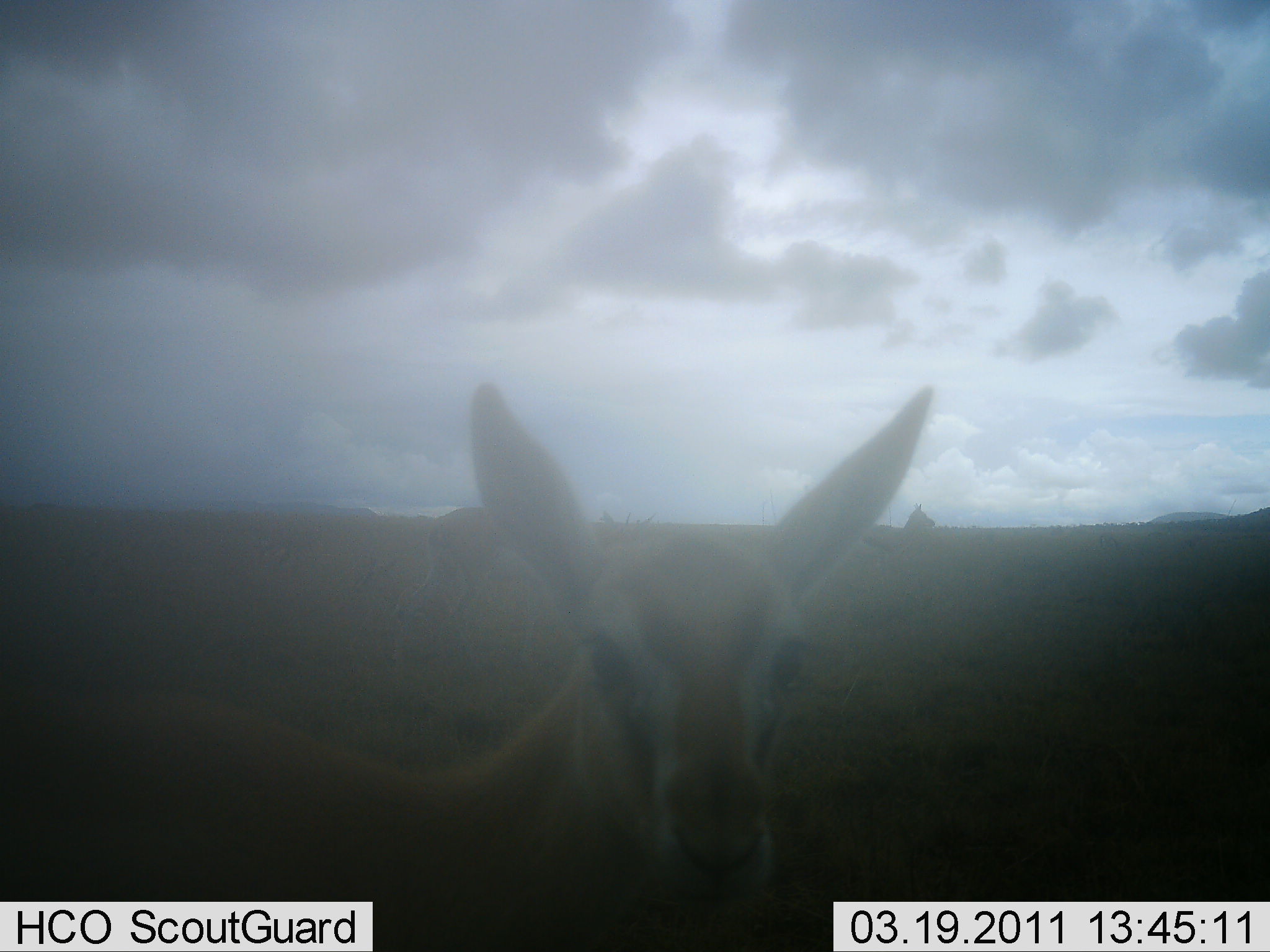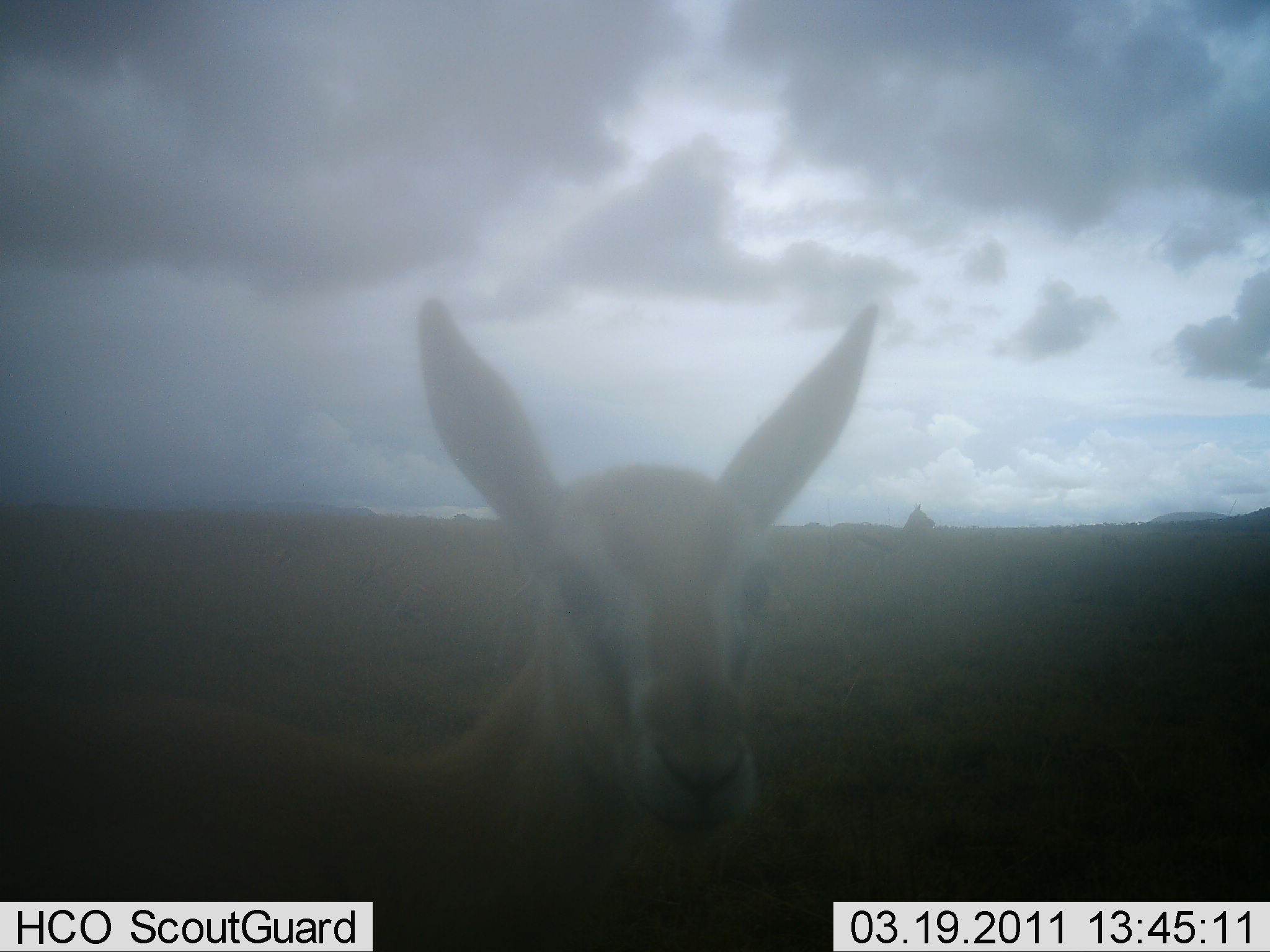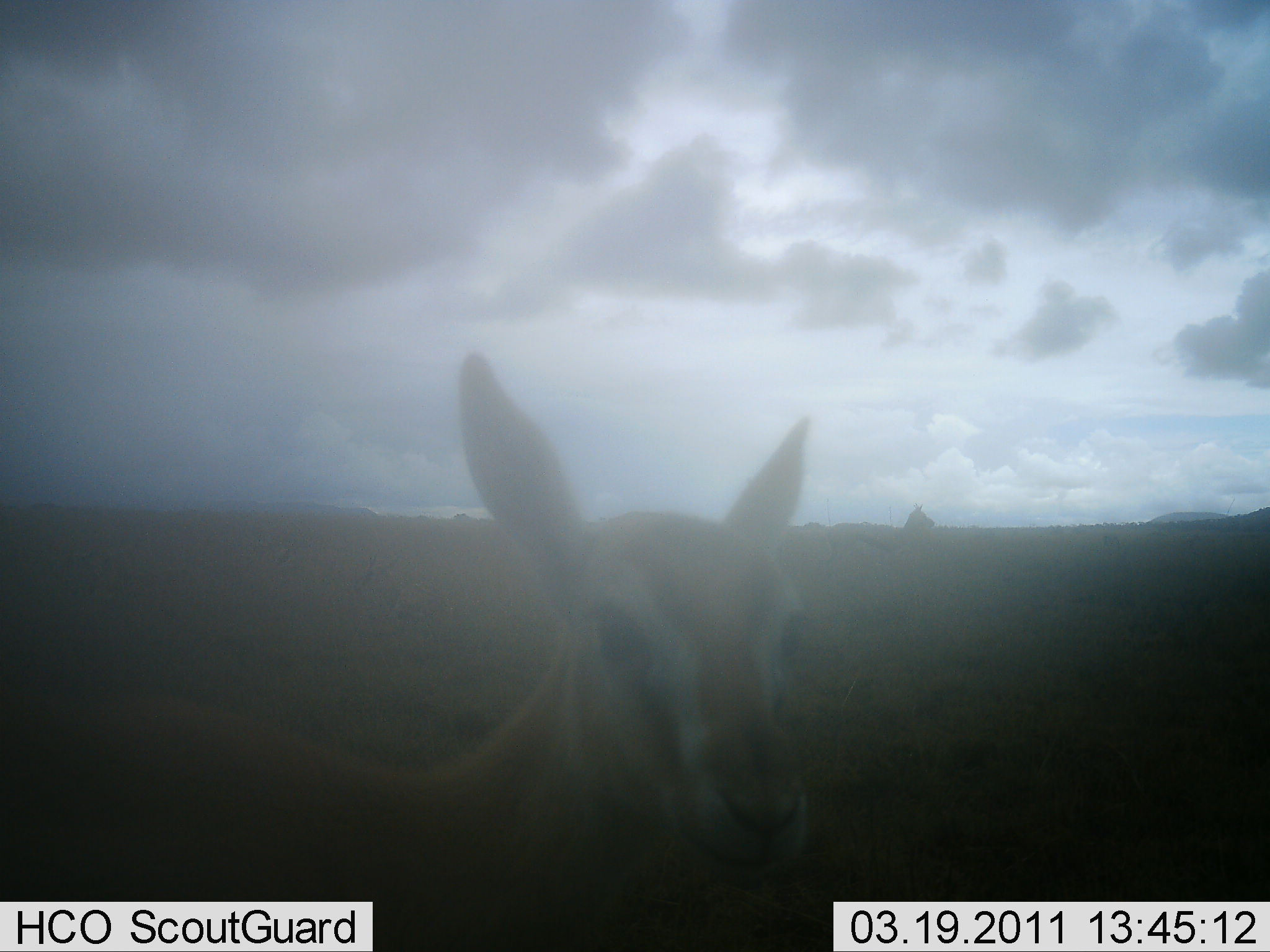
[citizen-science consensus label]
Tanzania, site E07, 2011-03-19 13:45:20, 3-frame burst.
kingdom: Animalia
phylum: Chordata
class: Mammalia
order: Artiodactyla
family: Bovidae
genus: Eudorcas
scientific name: Eudorcas thomsonii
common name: thomson's gazelle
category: gazellethomsons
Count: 1.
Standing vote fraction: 100%.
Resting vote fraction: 0%.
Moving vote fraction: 7%.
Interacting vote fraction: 7%.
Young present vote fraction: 7%.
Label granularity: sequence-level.